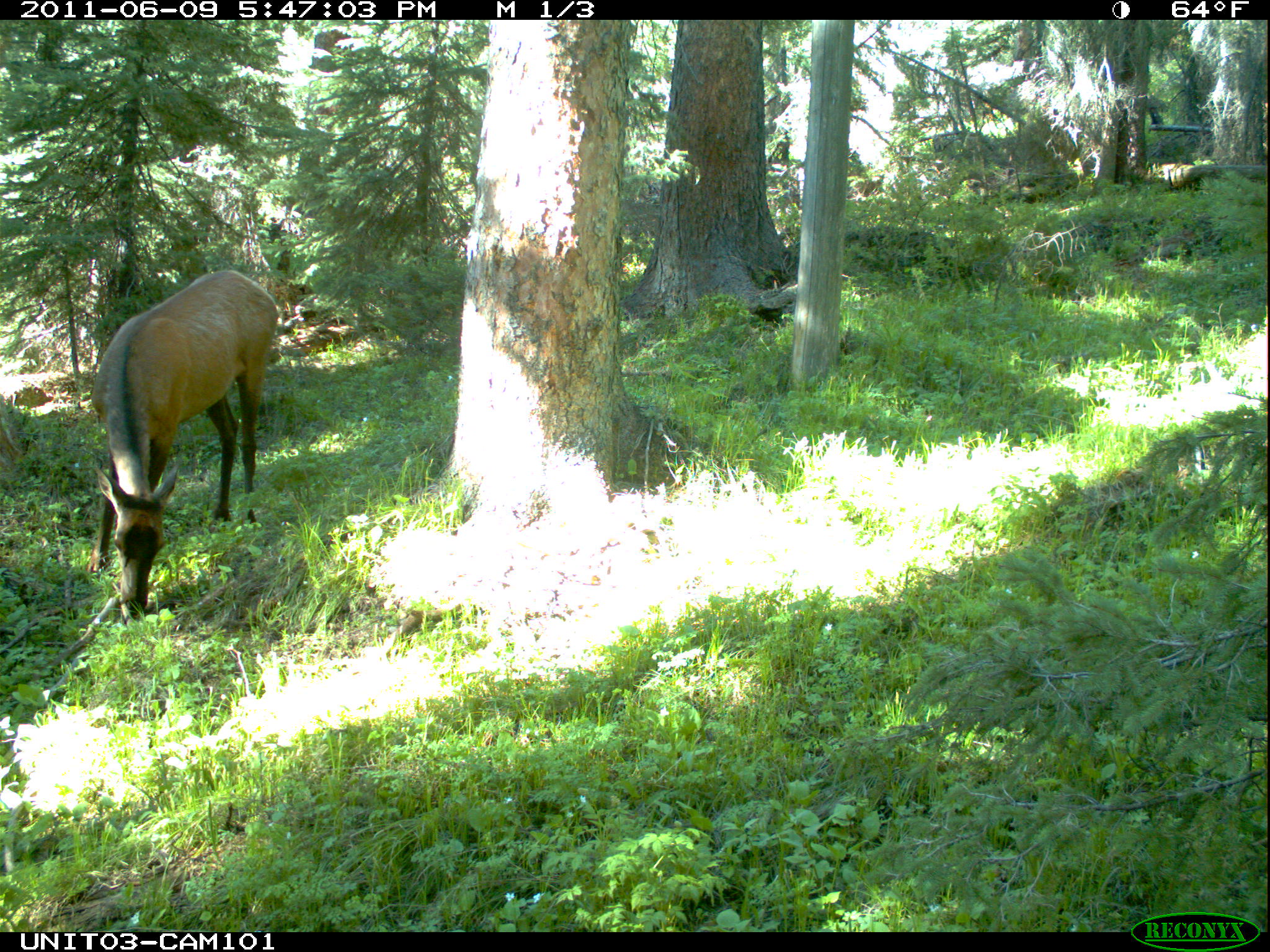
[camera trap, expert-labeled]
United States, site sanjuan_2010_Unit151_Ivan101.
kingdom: Animalia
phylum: Chordata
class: Mammalia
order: Artiodactyla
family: Cervidae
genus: Cervus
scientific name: Cervus elaphus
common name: red deer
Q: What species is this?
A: Cervus elaphus (red deer).